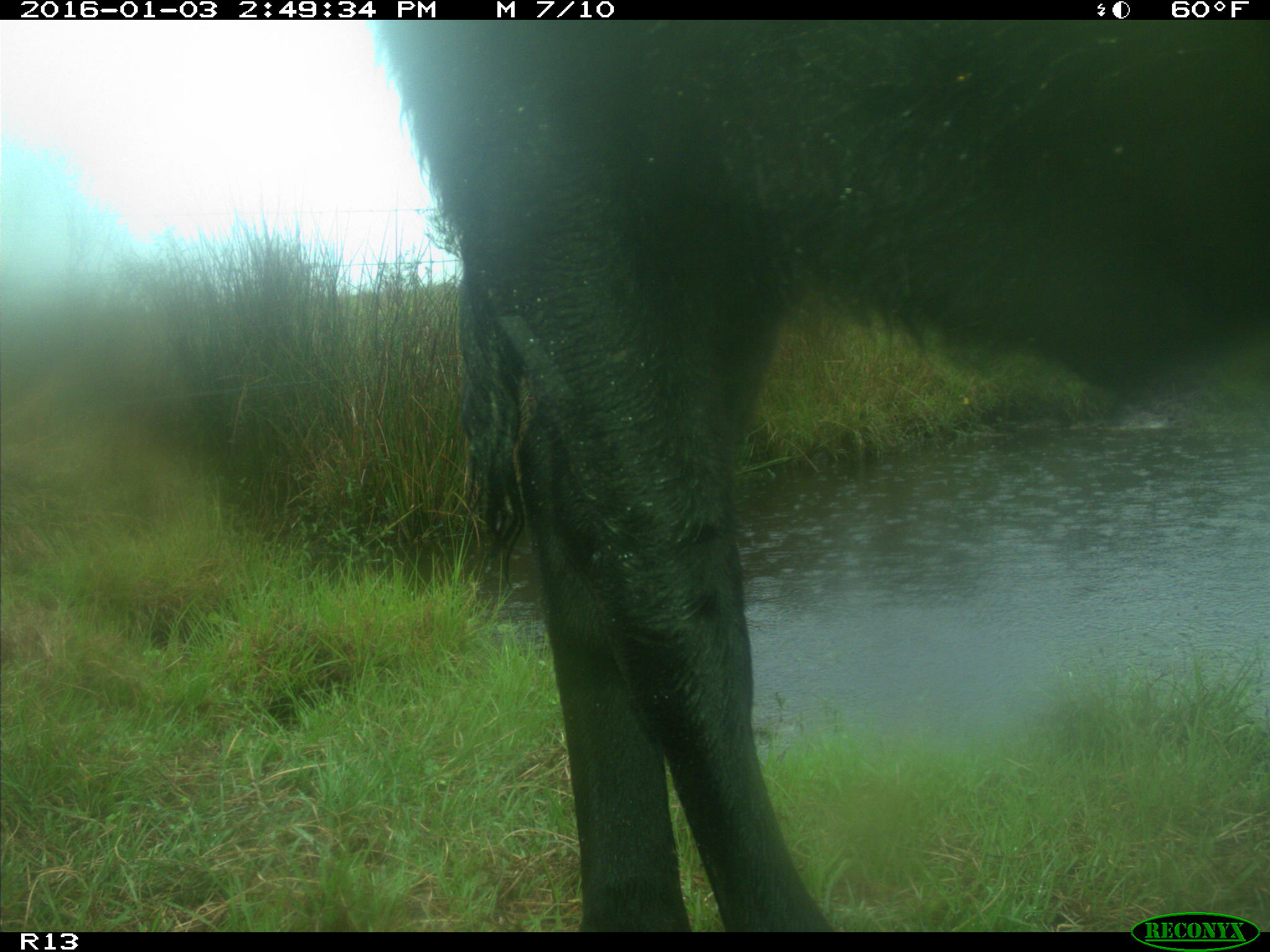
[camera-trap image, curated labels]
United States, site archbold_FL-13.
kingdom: Animalia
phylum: Chordata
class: Mammalia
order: Artiodactyla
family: Bovidae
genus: Bos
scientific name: Bos taurus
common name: domestic cow